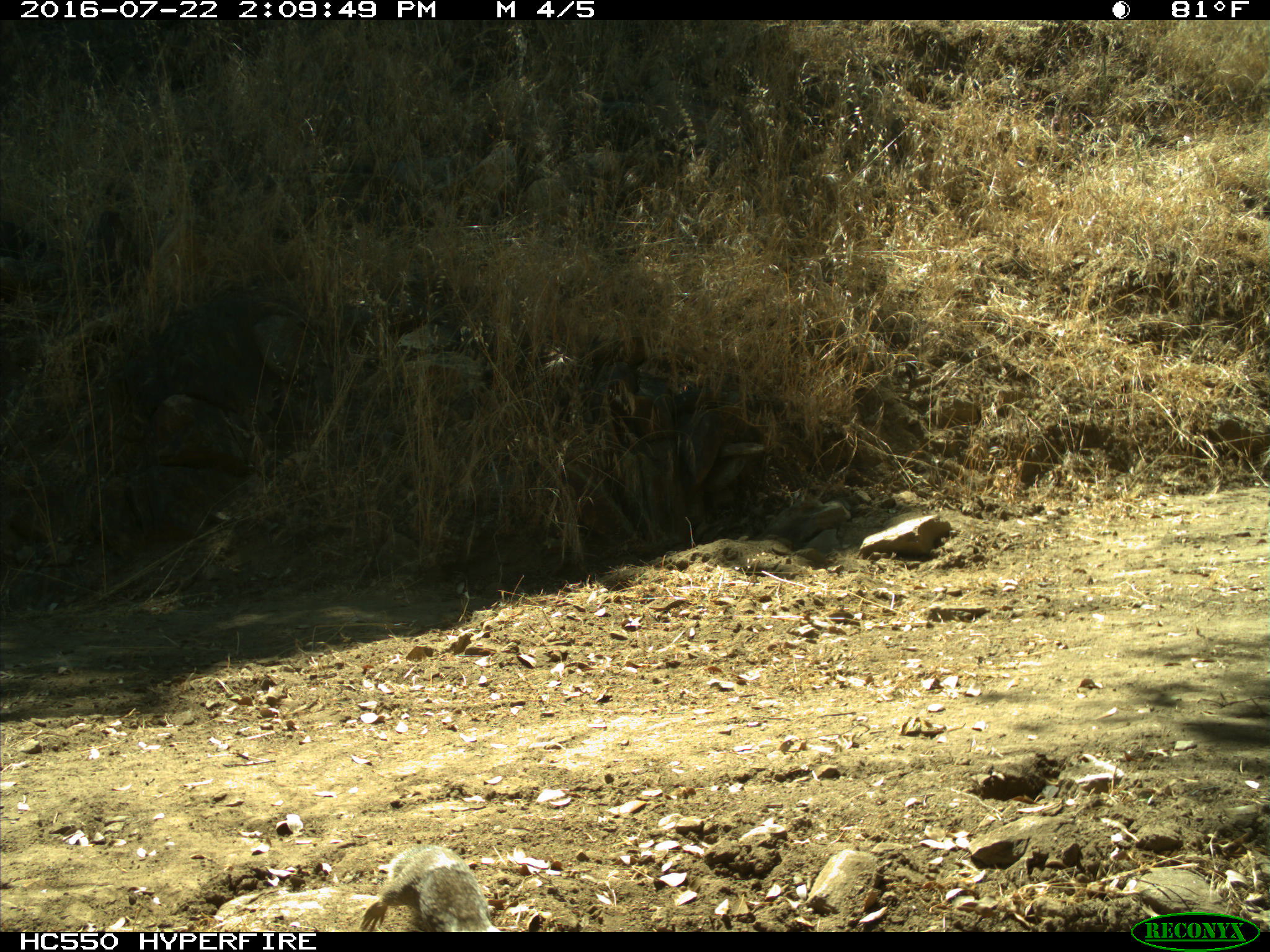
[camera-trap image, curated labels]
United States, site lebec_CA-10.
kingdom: Animalia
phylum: Chordata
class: Mammalia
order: Rodentia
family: Sciuridae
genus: Otospermophilus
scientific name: Otospermophilus beecheyi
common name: california ground squirrel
Otospermophilus beecheyi (california ground squirrel).